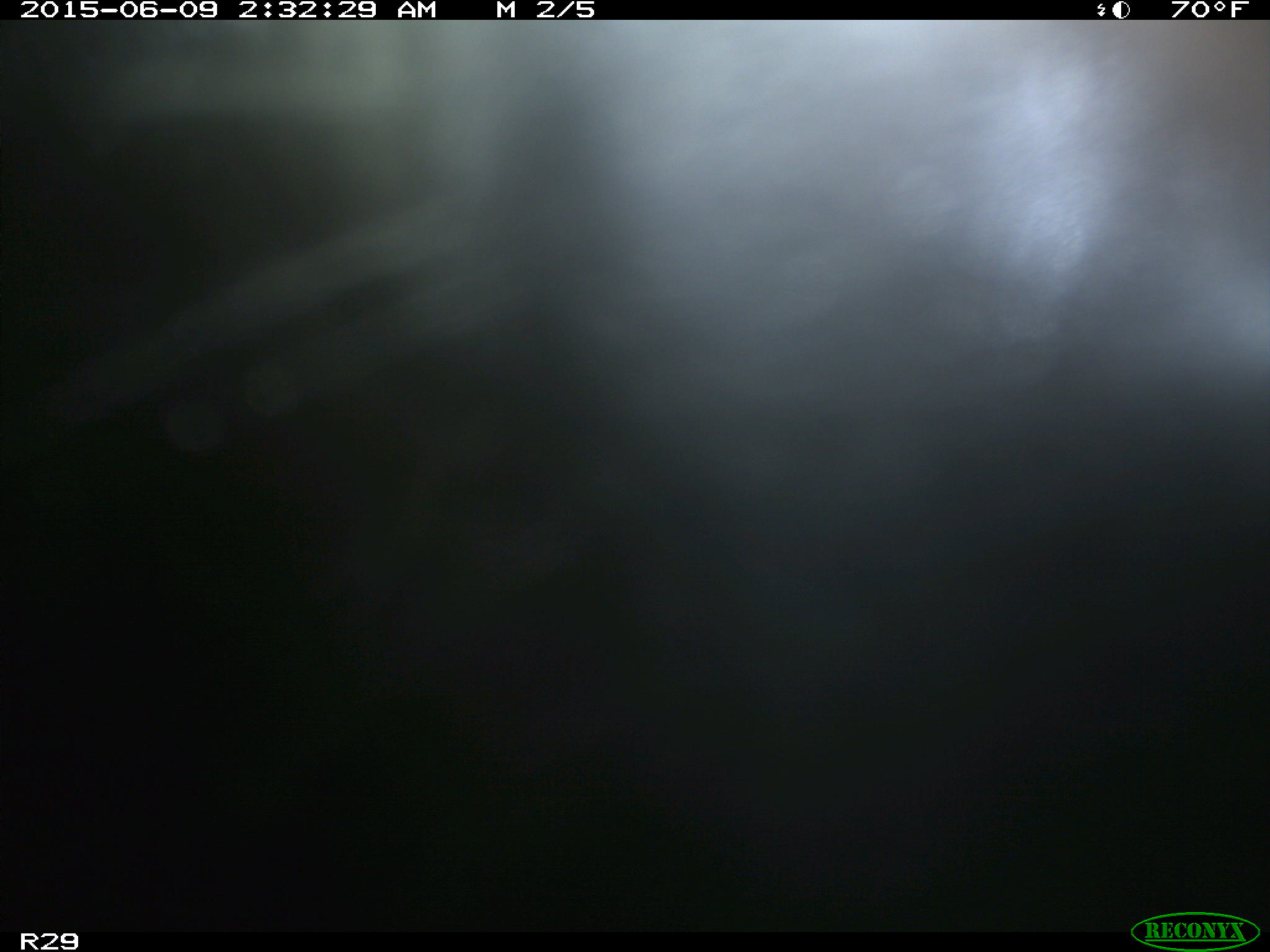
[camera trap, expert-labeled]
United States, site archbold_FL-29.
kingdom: Animalia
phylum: Chordata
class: Mammalia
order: Artiodactyla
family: Bovidae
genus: Bos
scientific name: Bos taurus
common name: domestic cow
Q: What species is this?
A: Bos taurus (domestic cow).